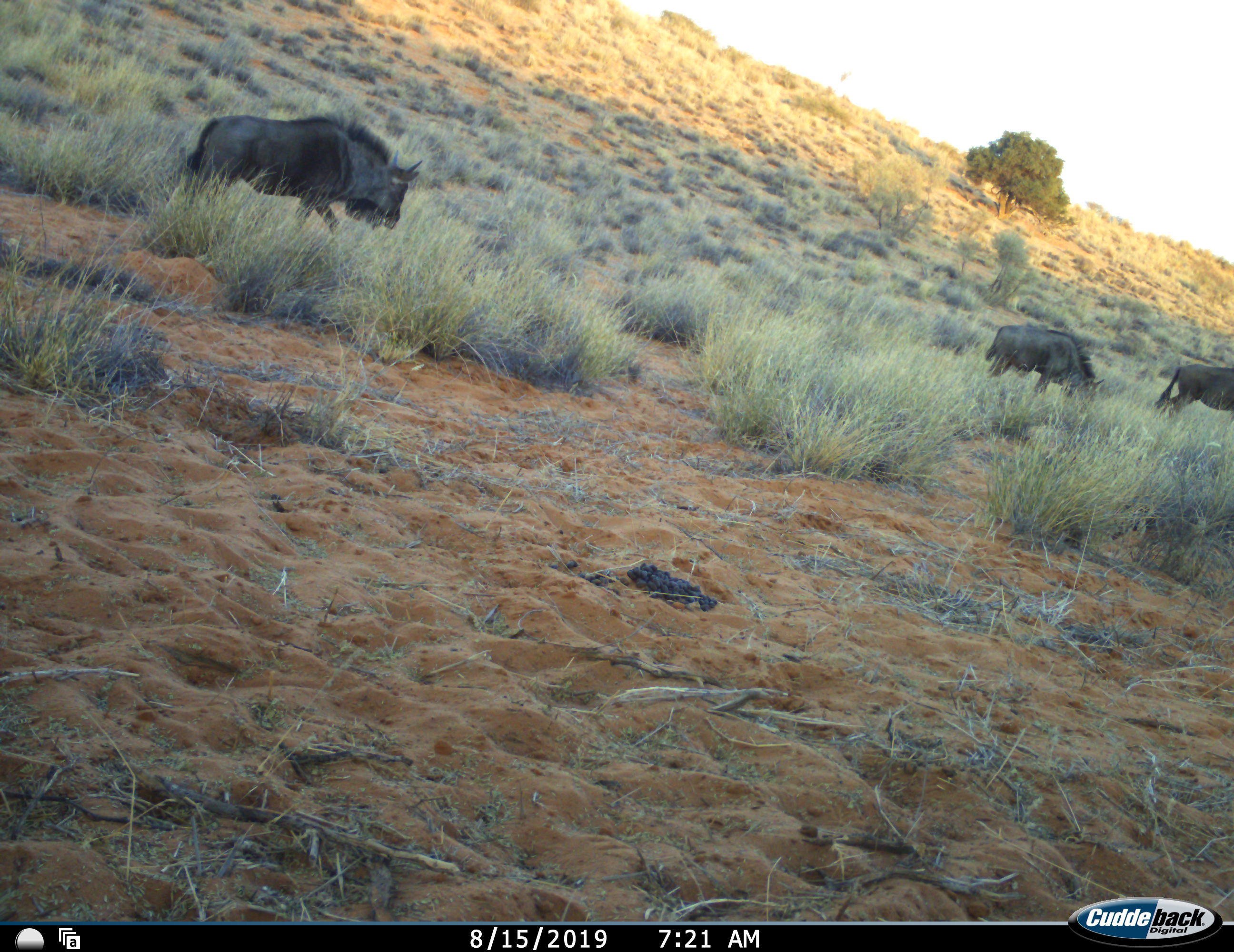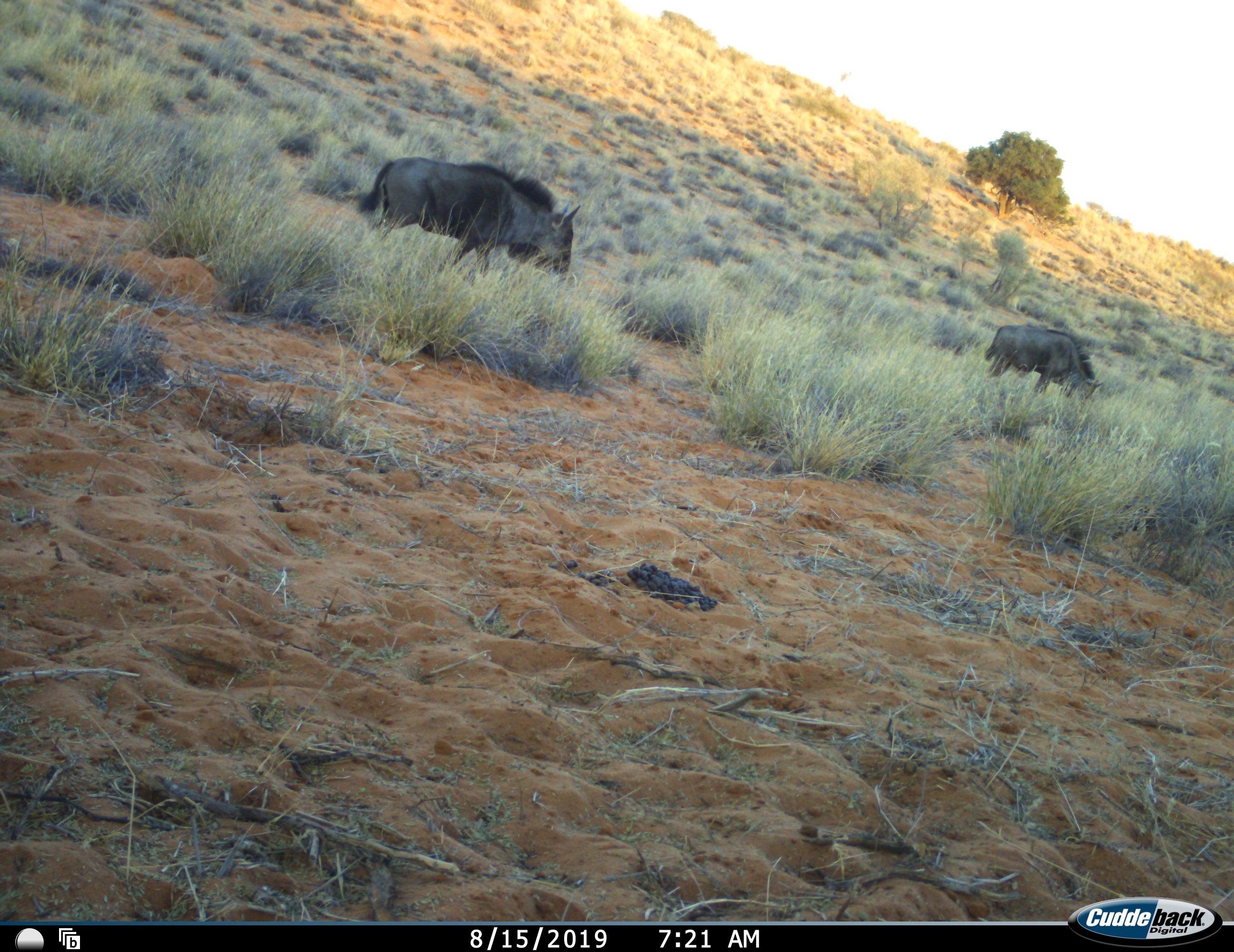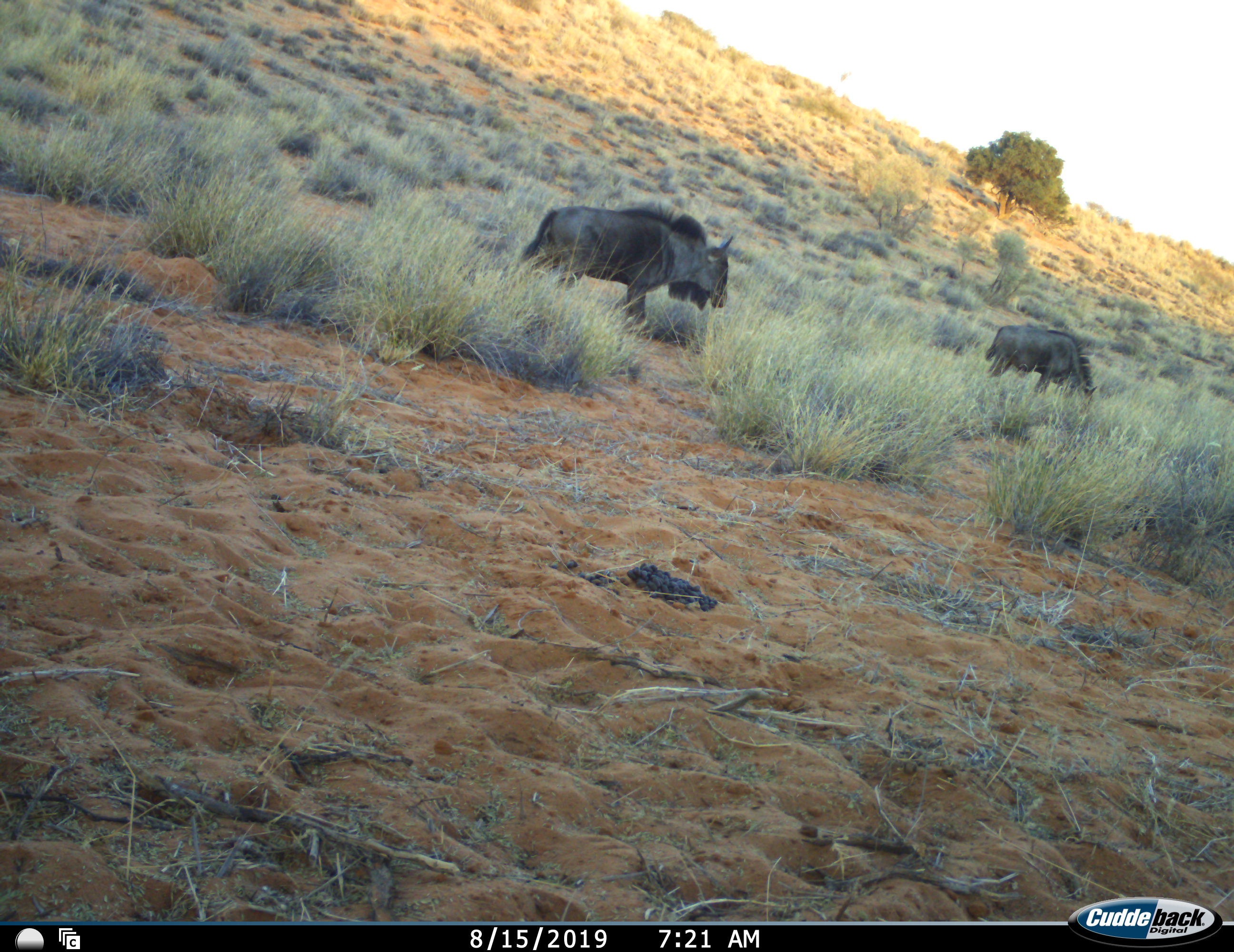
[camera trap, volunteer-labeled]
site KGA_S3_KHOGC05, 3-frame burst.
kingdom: Animalia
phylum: Chordata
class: Mammalia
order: Artiodactyla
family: Bovidae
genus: Connochaetes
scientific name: Connochaetes taurinus taurinus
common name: blue wildebeest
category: wildebeestblue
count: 3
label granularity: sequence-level